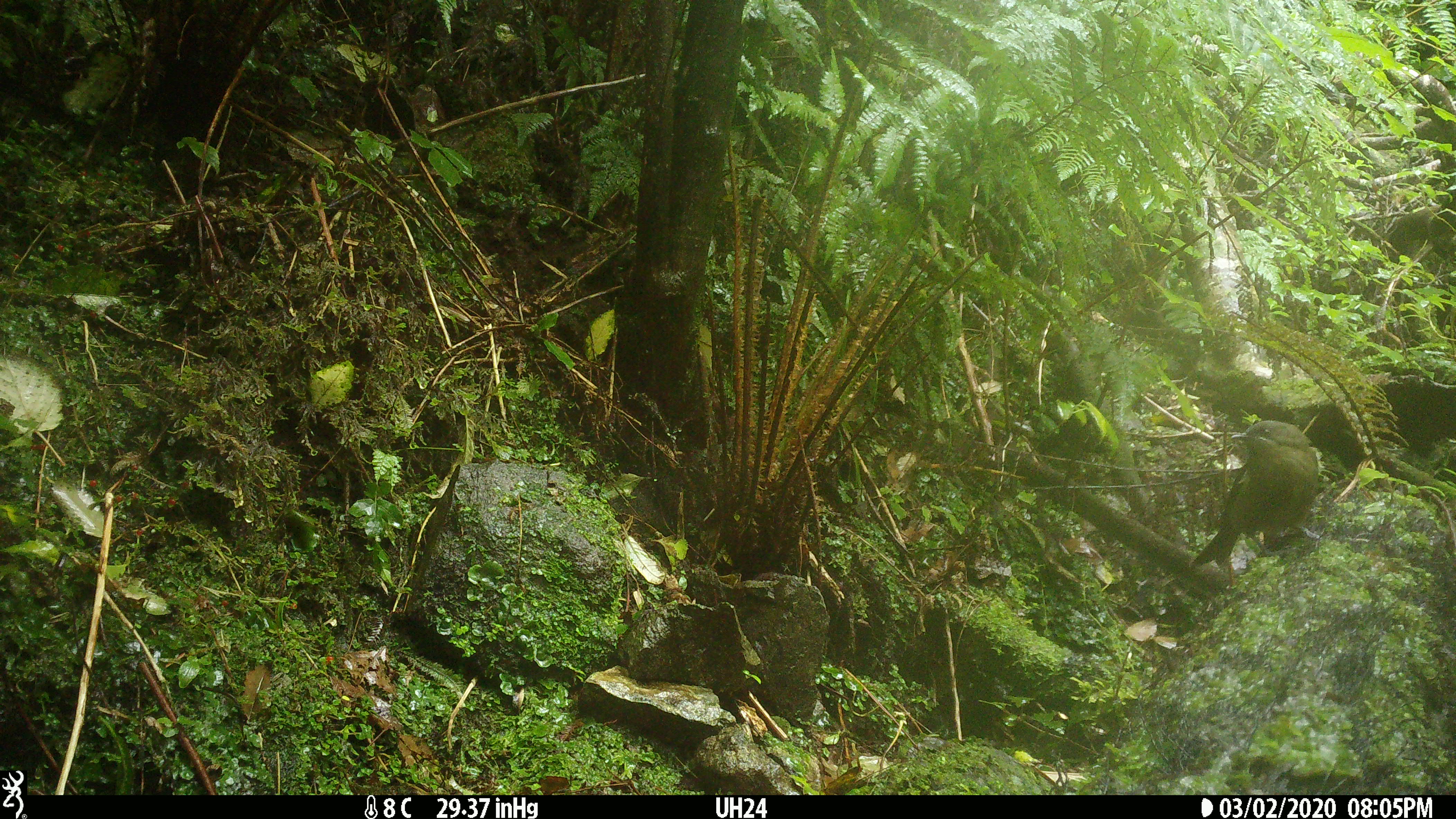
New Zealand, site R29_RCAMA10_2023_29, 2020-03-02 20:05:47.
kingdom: Animalia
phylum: Chordata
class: Aves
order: Passeriformes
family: Meliphagidae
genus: Anthornis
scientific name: Anthornis melanura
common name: new zealand bellbird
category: bellbird